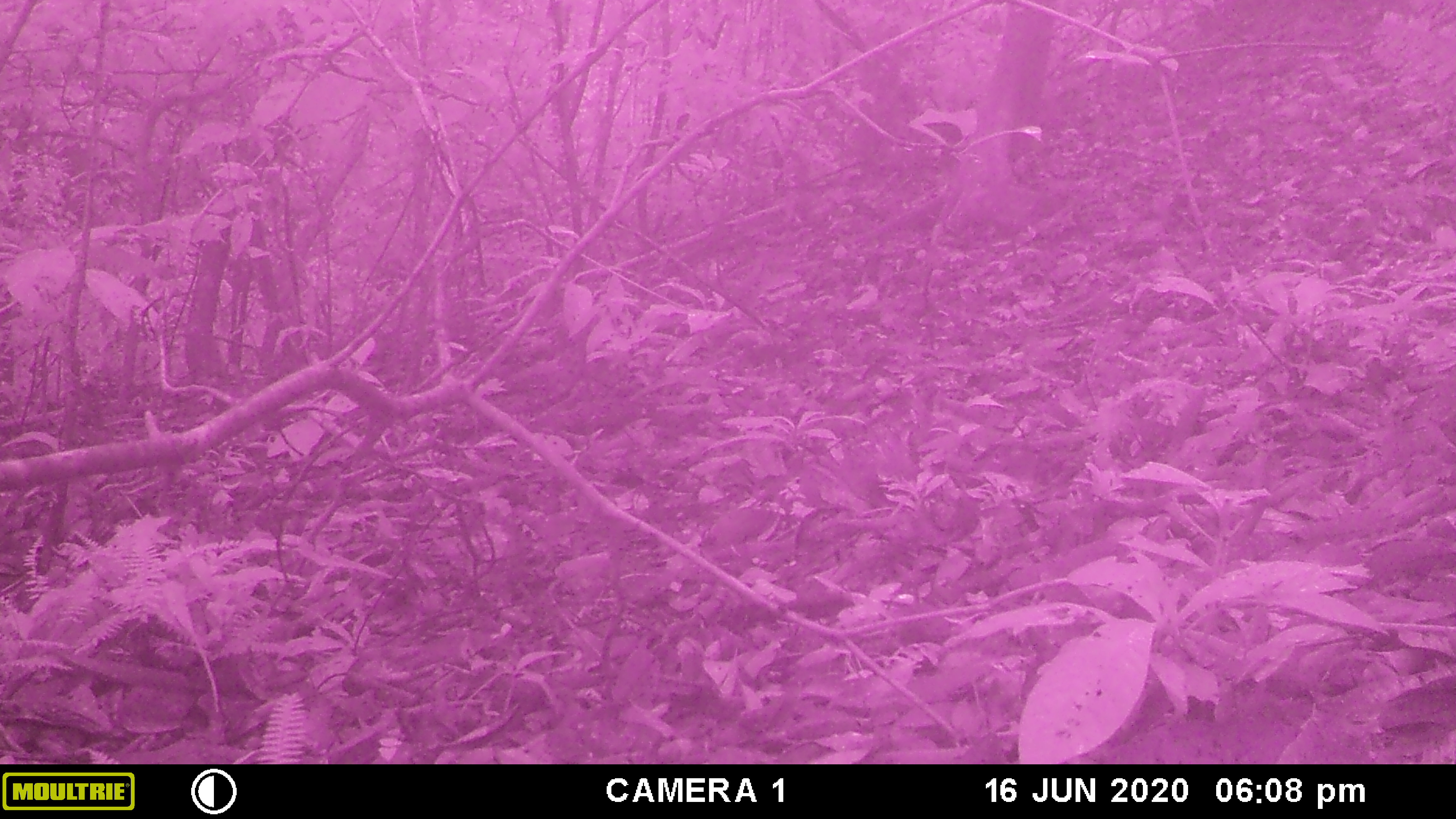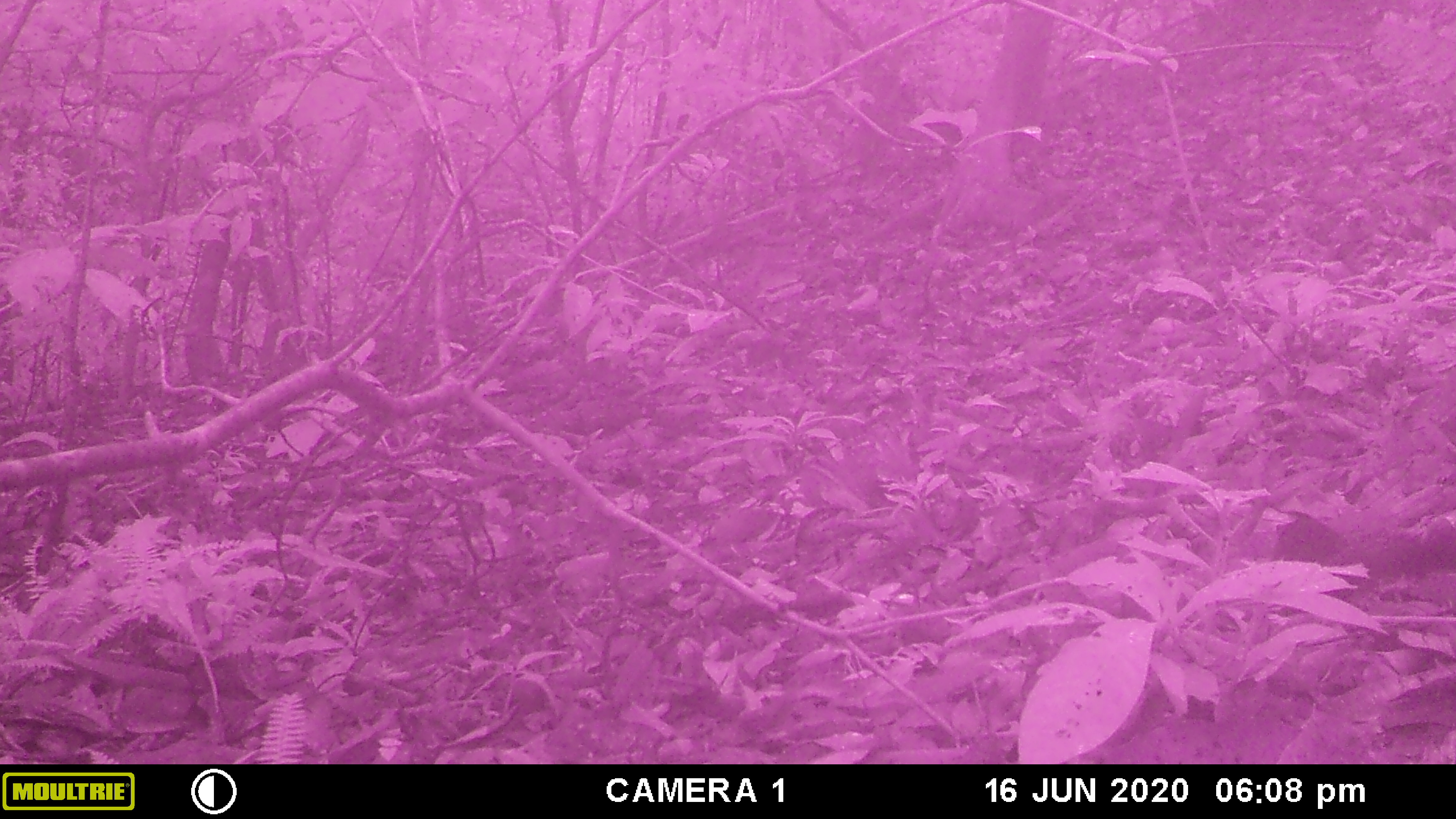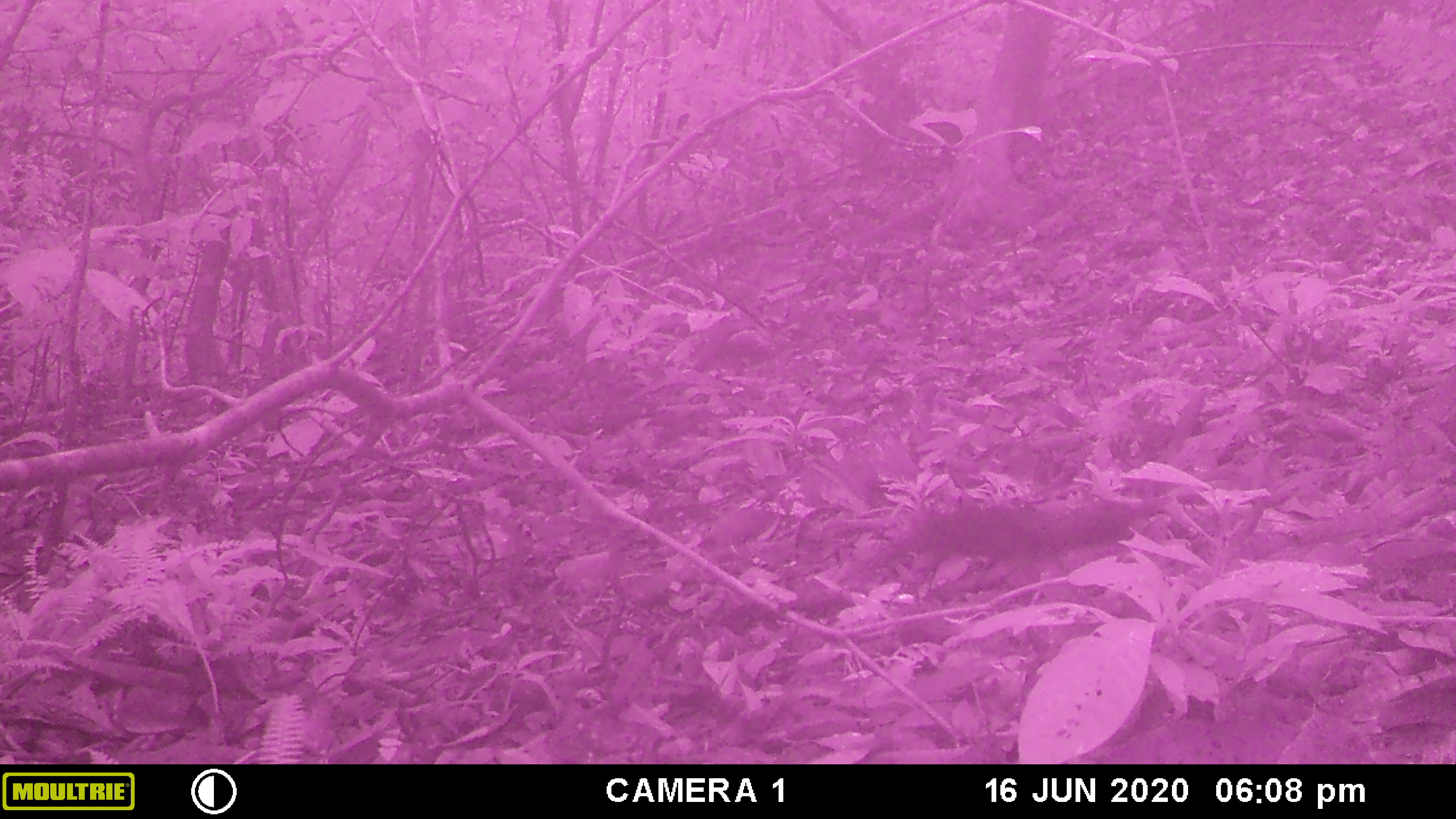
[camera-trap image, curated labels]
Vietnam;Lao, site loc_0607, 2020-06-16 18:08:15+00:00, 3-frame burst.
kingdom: Animalia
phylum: Chordata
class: Mammalia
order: Rodentia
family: Sciuridae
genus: Callosciurus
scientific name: Callosciurus erythraeus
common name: pallas's squirrel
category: pallass squirrel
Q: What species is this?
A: Pallass squirrel (pallas's squirrel) (Callosciurus erythraeus).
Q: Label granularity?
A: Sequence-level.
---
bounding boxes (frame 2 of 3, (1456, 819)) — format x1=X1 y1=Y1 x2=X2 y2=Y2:
pallass squirrel: x1=1264 y1=511 x2=1456 y2=601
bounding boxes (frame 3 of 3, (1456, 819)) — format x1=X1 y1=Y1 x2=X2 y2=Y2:
pallass squirrel: x1=879 y1=497 x2=1161 y2=581